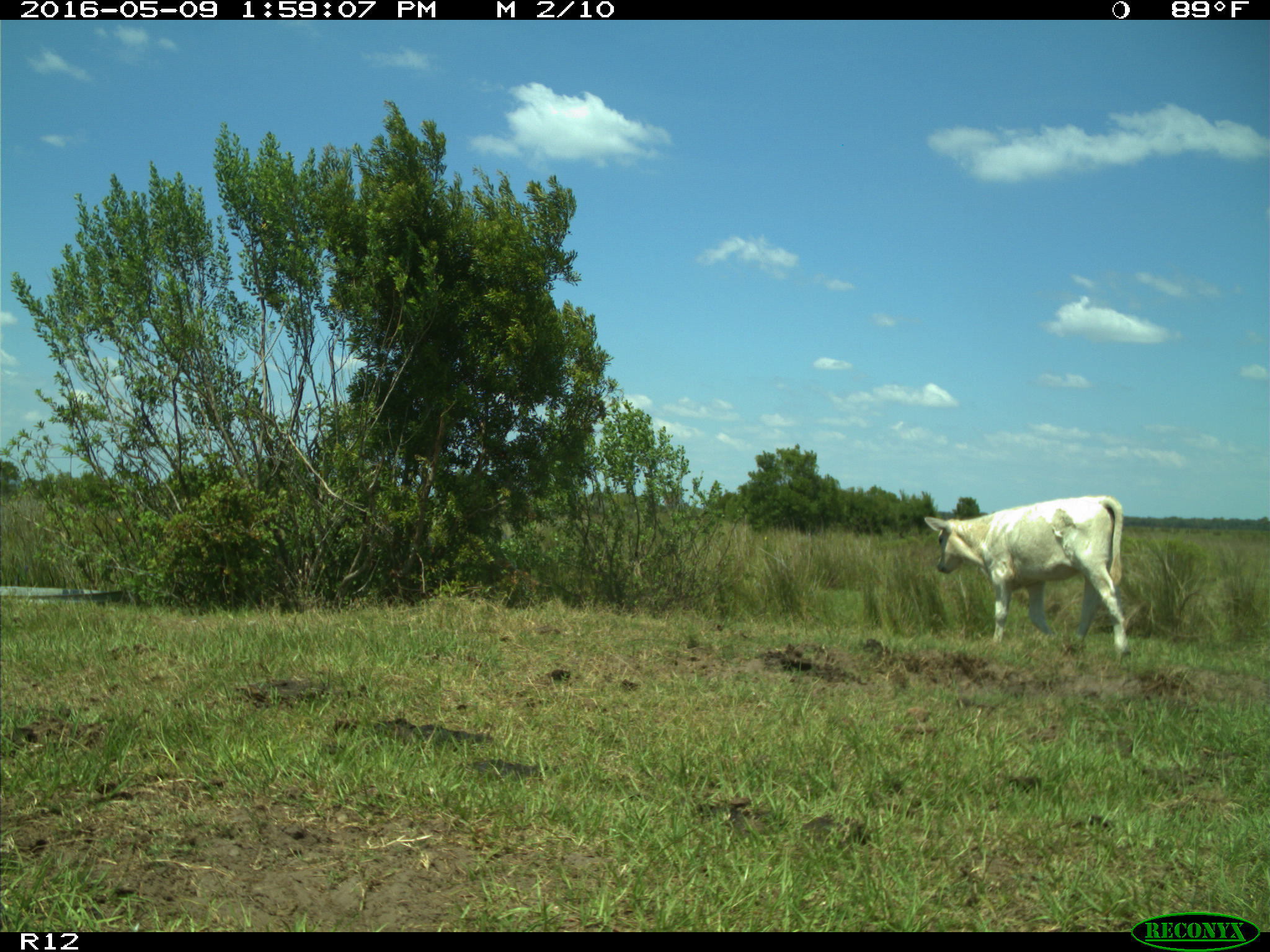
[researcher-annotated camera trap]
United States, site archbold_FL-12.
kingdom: Animalia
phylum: Chordata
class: Mammalia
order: Artiodactyla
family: Bovidae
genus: Bos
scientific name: Bos taurus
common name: domestic cow